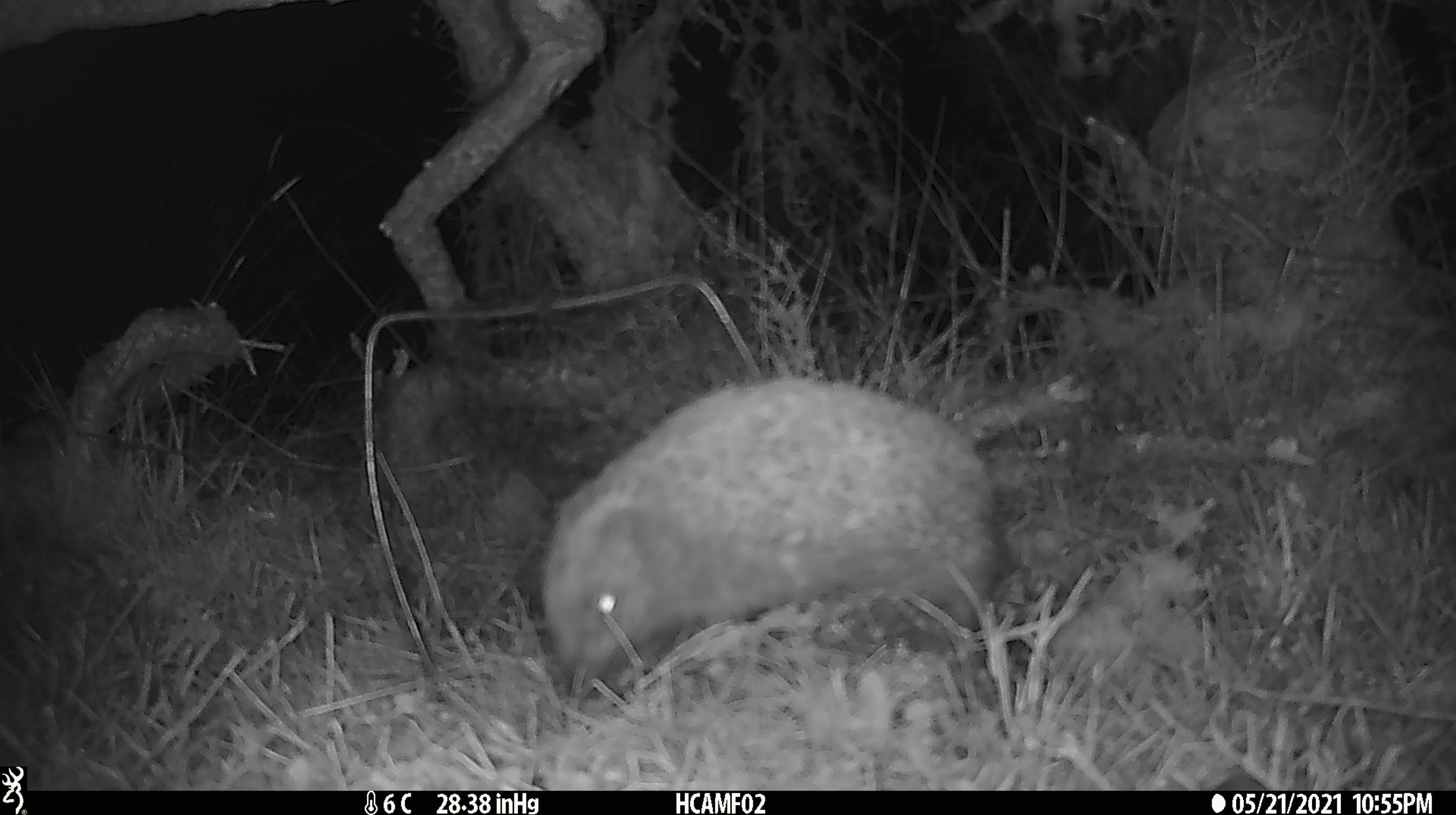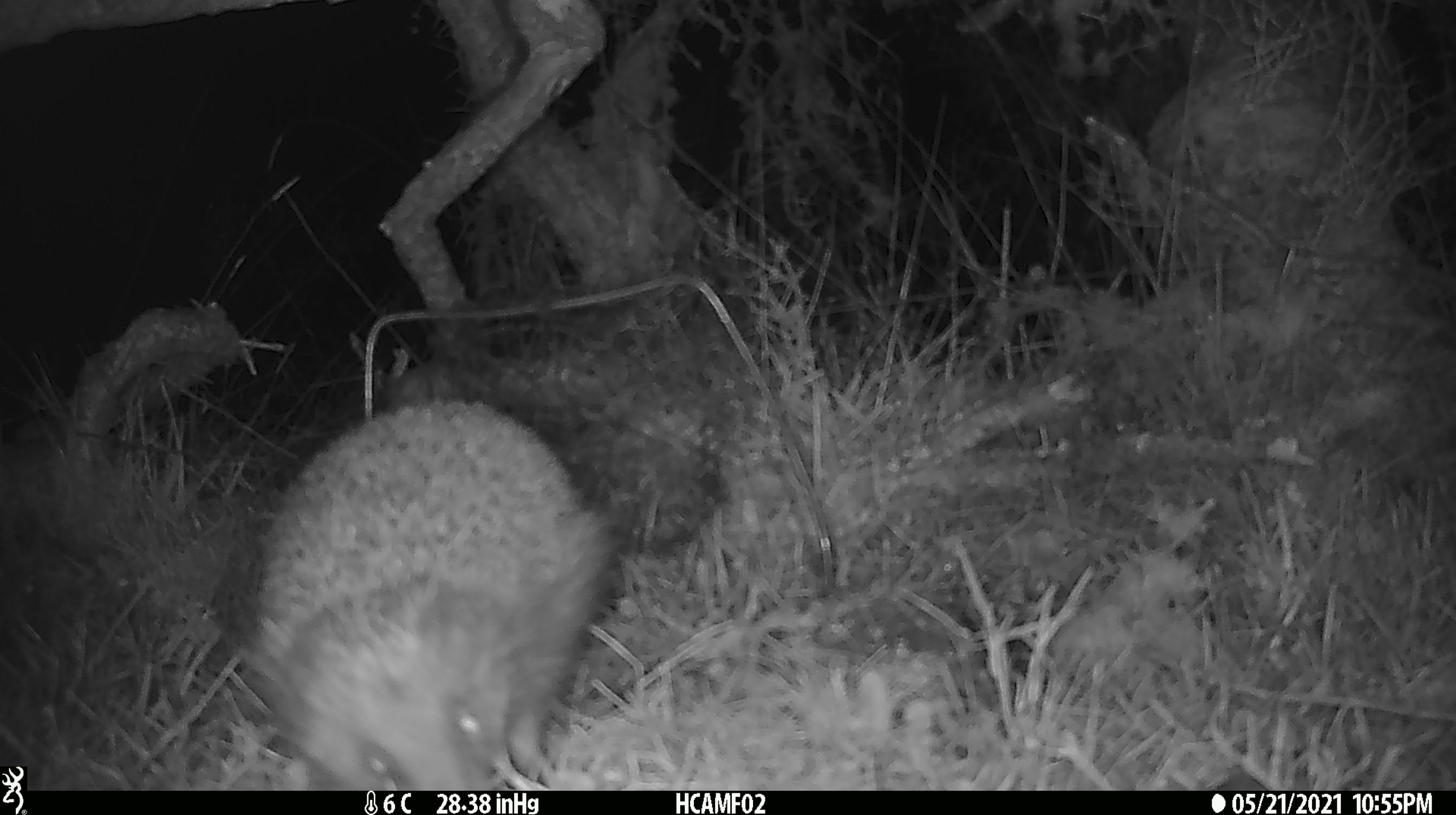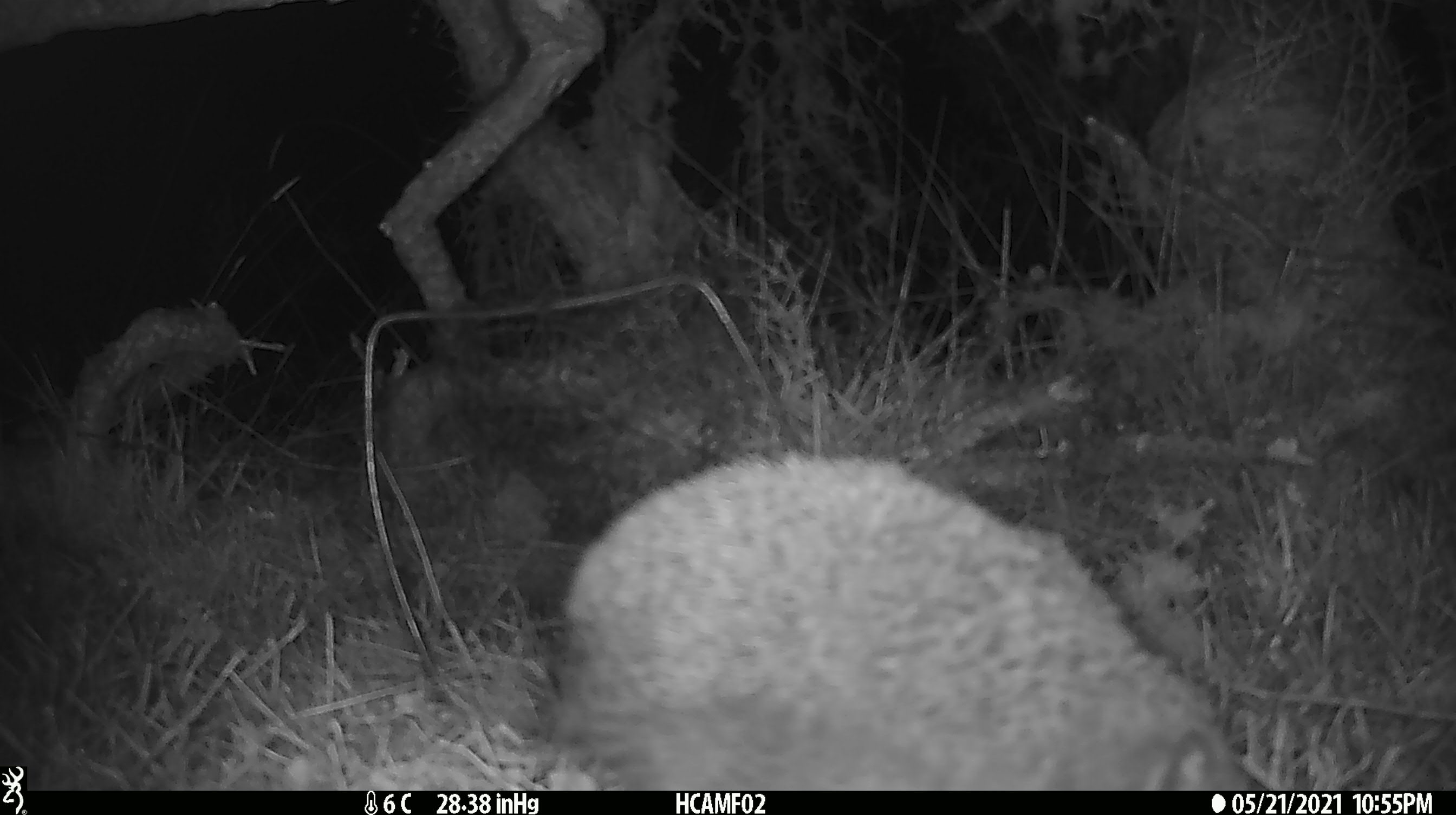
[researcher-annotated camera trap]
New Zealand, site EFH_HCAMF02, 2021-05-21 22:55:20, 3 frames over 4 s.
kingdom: Animalia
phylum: Chordata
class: Mammalia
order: Eulipotyphla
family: Erinaceidae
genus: Erinaceus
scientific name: Erinaceus europaeus europaeus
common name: european hedgehog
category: hedgehog